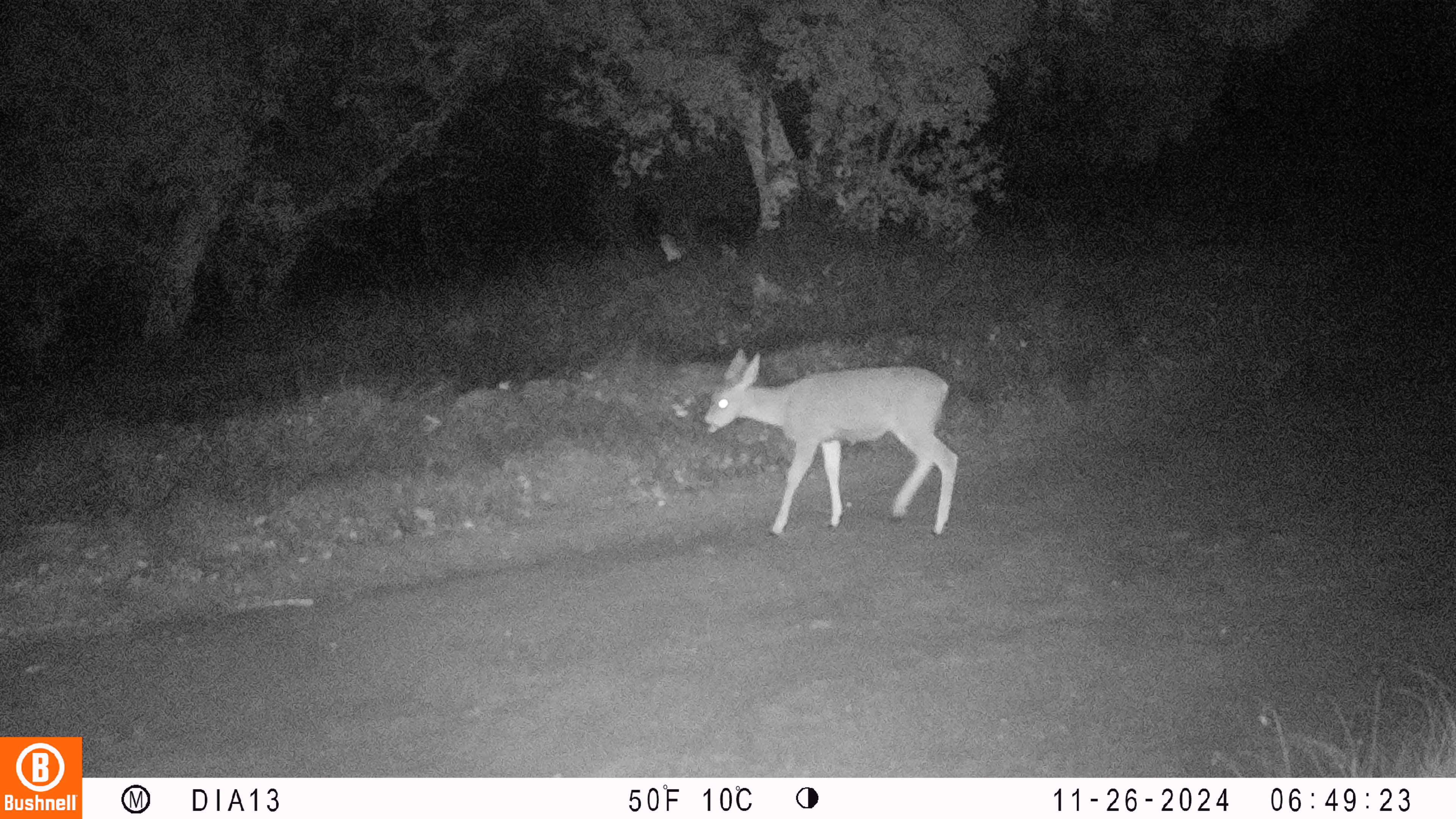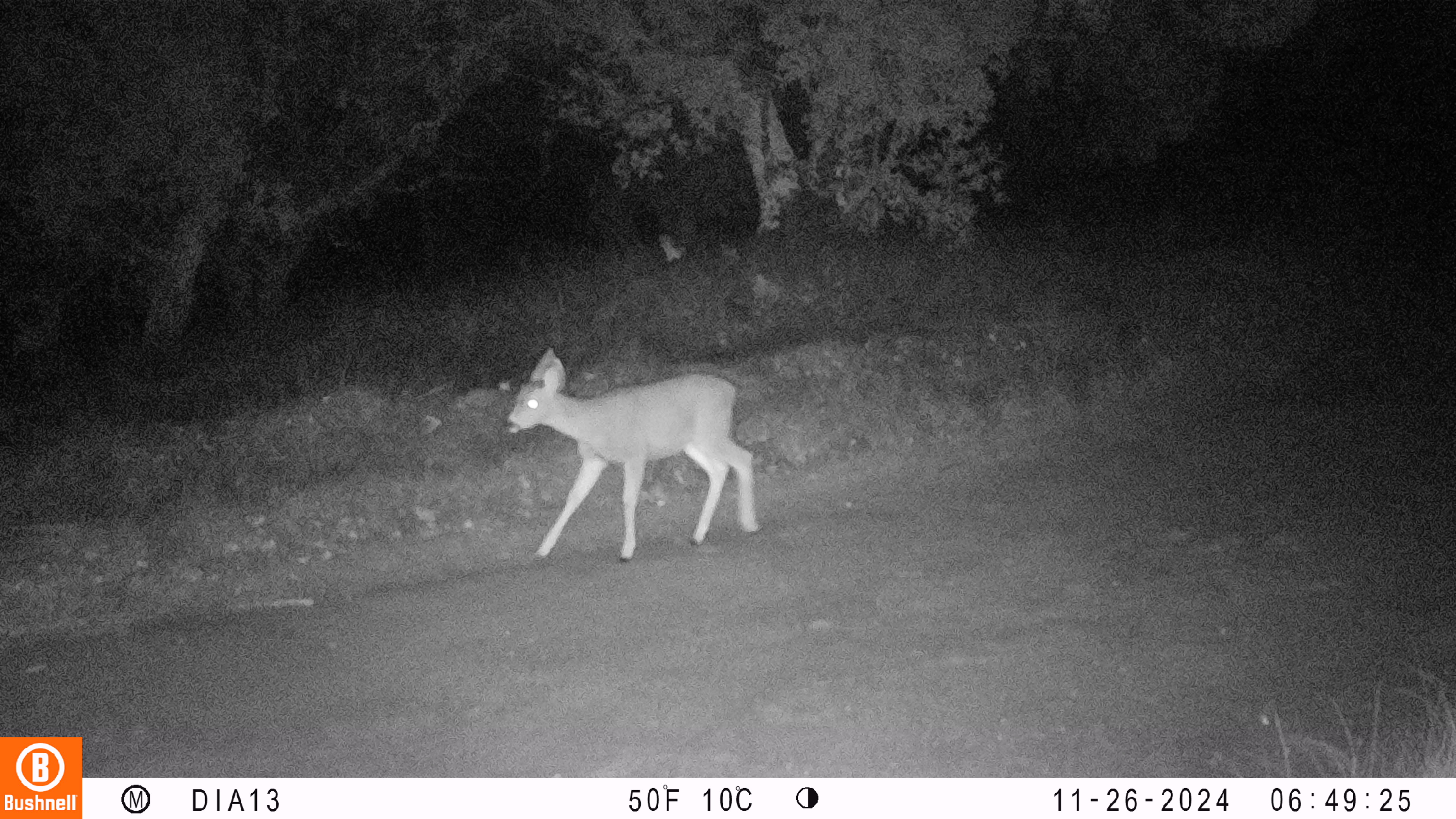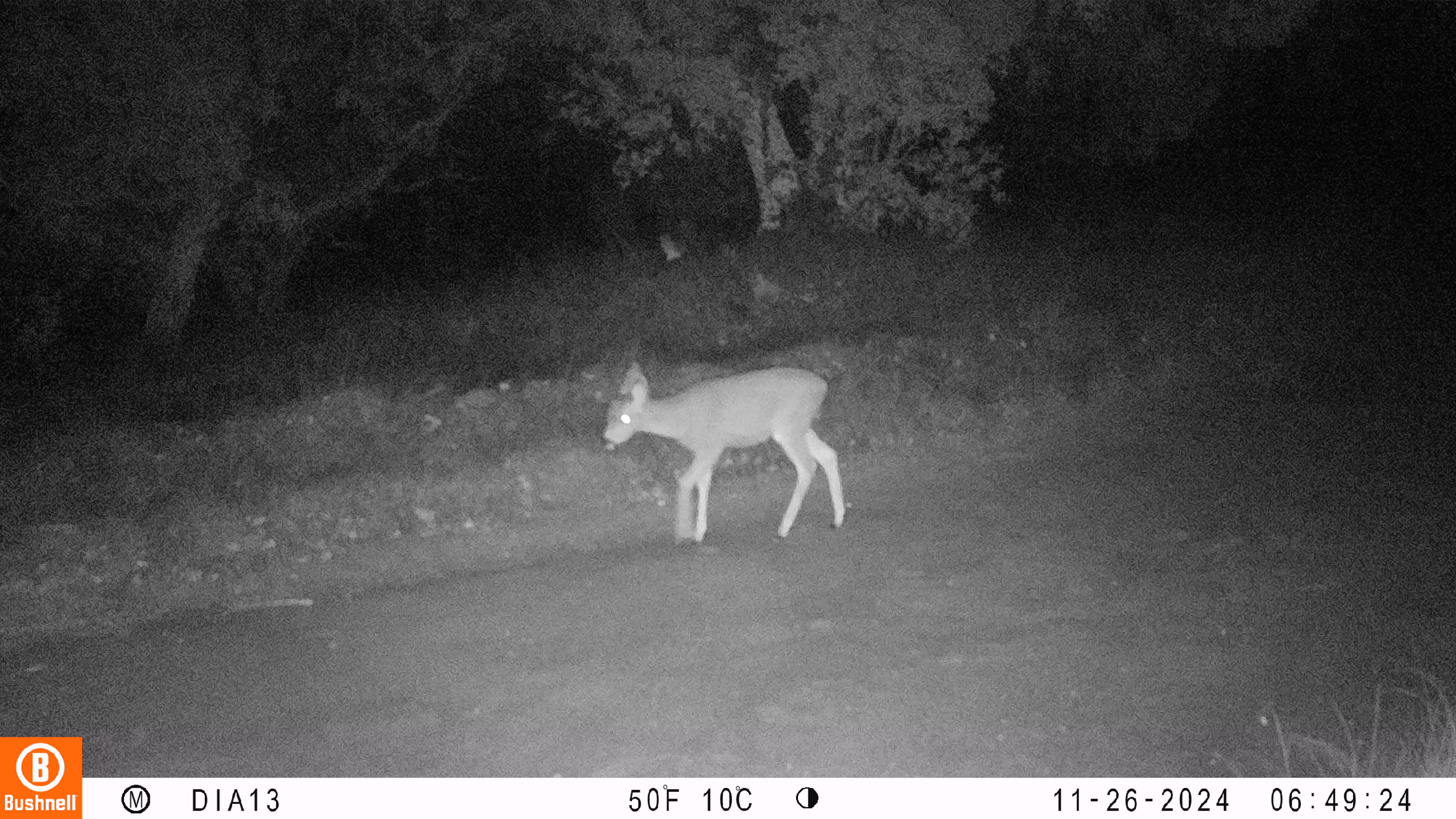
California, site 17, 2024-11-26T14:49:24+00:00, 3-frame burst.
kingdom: Animalia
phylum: Chordata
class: Mammalia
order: Artiodactyla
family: Cervidae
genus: Odocoileus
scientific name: Odocoileus hemionus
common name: mule deer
Mule deer (Odocoileus hemionus).